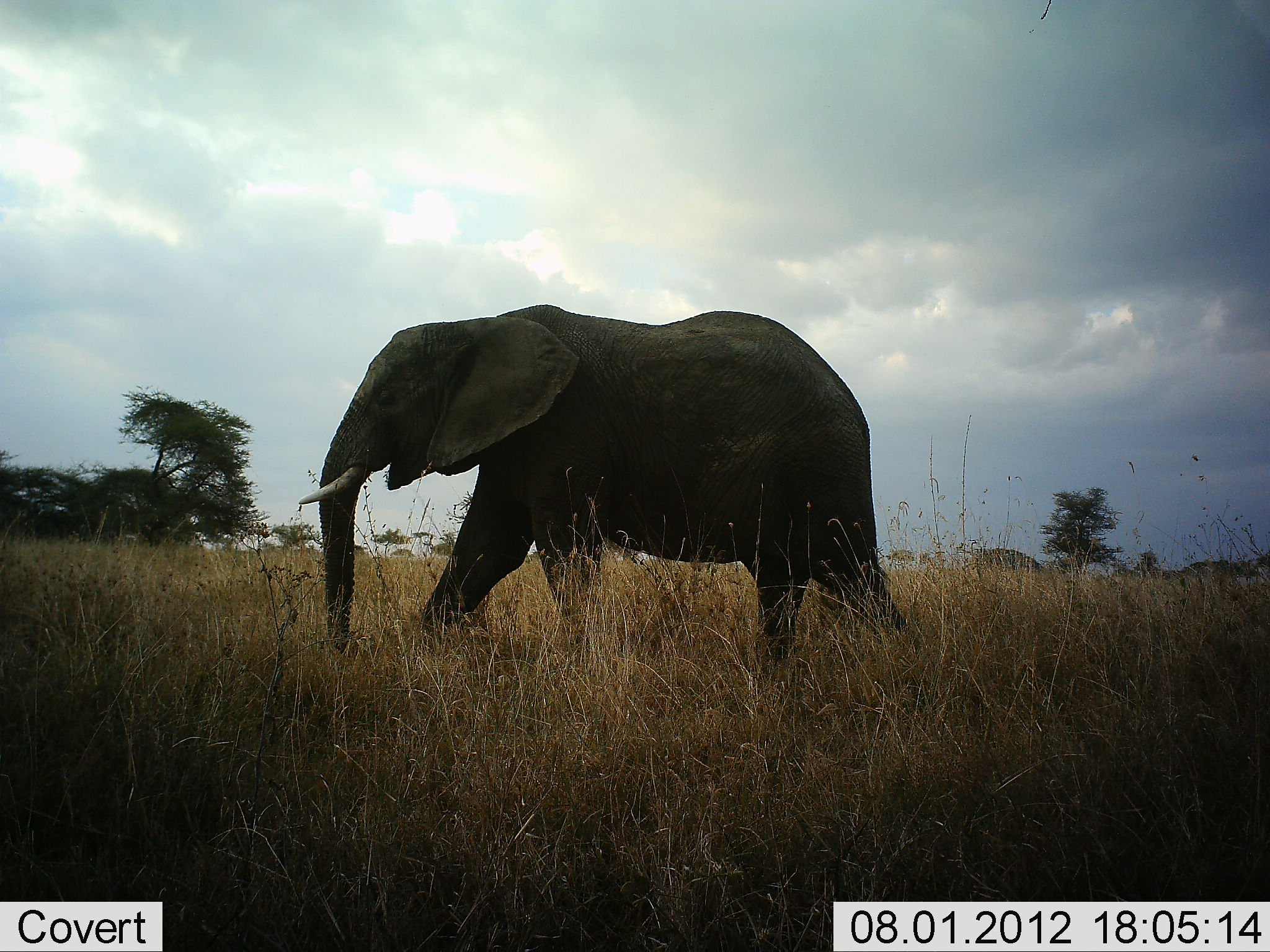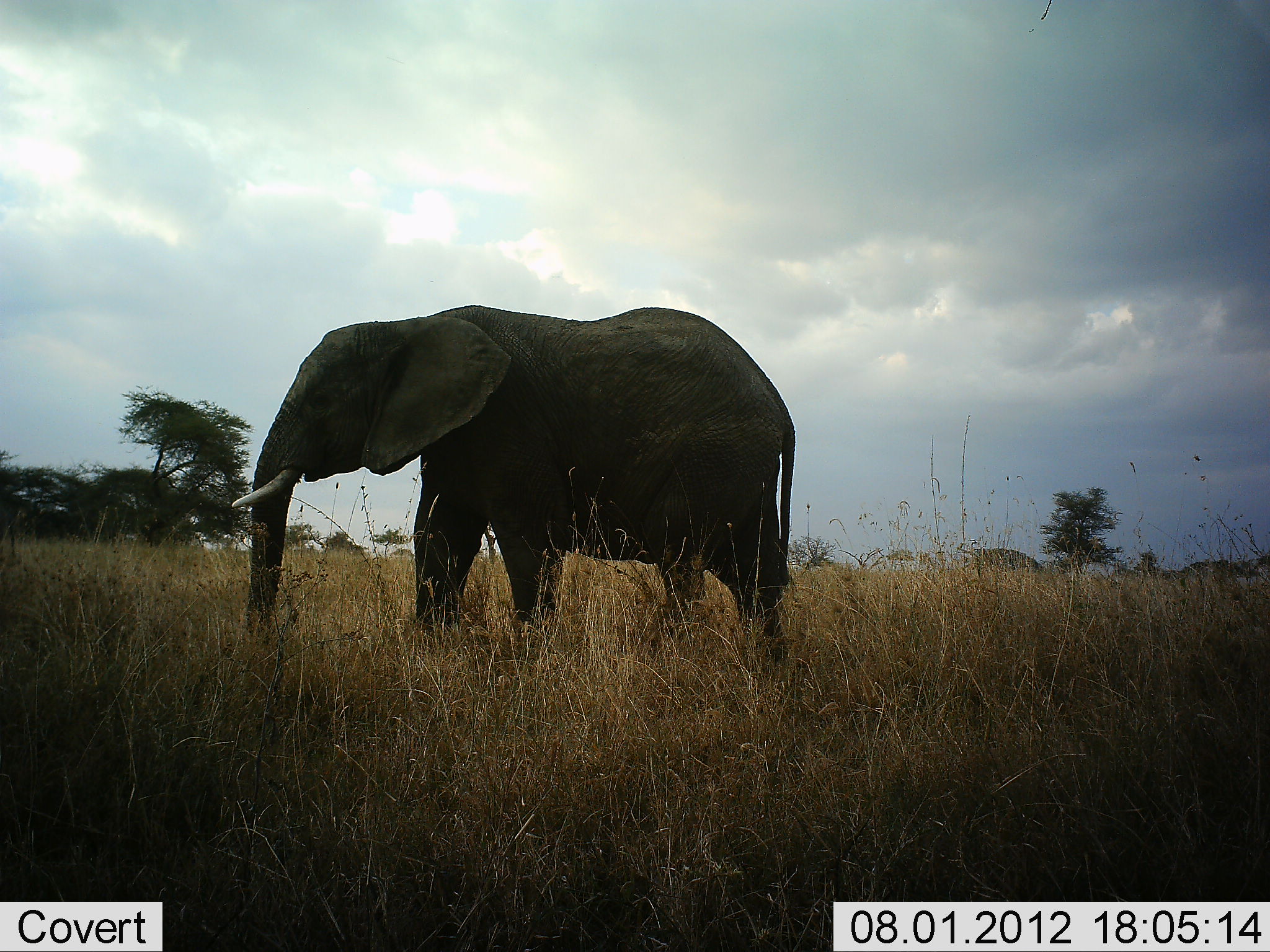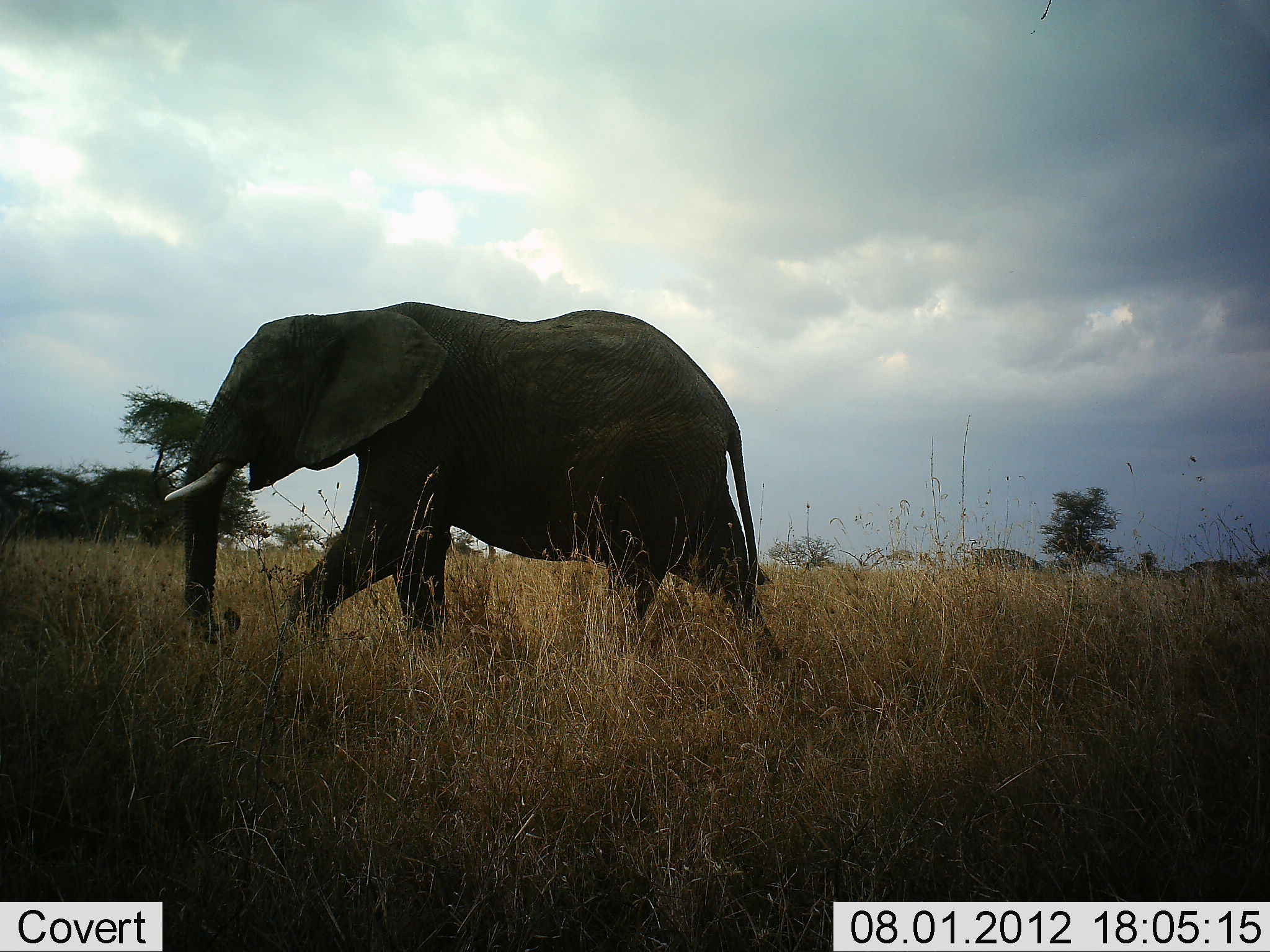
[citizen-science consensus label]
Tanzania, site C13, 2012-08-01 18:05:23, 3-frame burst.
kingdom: Animalia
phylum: Chordata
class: Mammalia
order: Proboscidea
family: Elephantidae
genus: Loxodonta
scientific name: Loxodonta africana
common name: african bush elephant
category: elephant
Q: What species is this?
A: Elephant (african bush elephant) (Loxodonta africana).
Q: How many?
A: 1.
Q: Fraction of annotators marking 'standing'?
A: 10%.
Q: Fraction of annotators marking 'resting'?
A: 0%.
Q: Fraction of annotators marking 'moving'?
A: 90%.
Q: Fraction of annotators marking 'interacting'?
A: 0%.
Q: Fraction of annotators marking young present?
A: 0%.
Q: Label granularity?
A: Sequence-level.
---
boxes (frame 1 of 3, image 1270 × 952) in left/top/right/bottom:
animal: 297/304/920/669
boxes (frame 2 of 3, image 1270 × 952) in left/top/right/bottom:
animal: 231/303/797/668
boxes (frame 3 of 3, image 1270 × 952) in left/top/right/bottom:
animal: 163/301/788/674